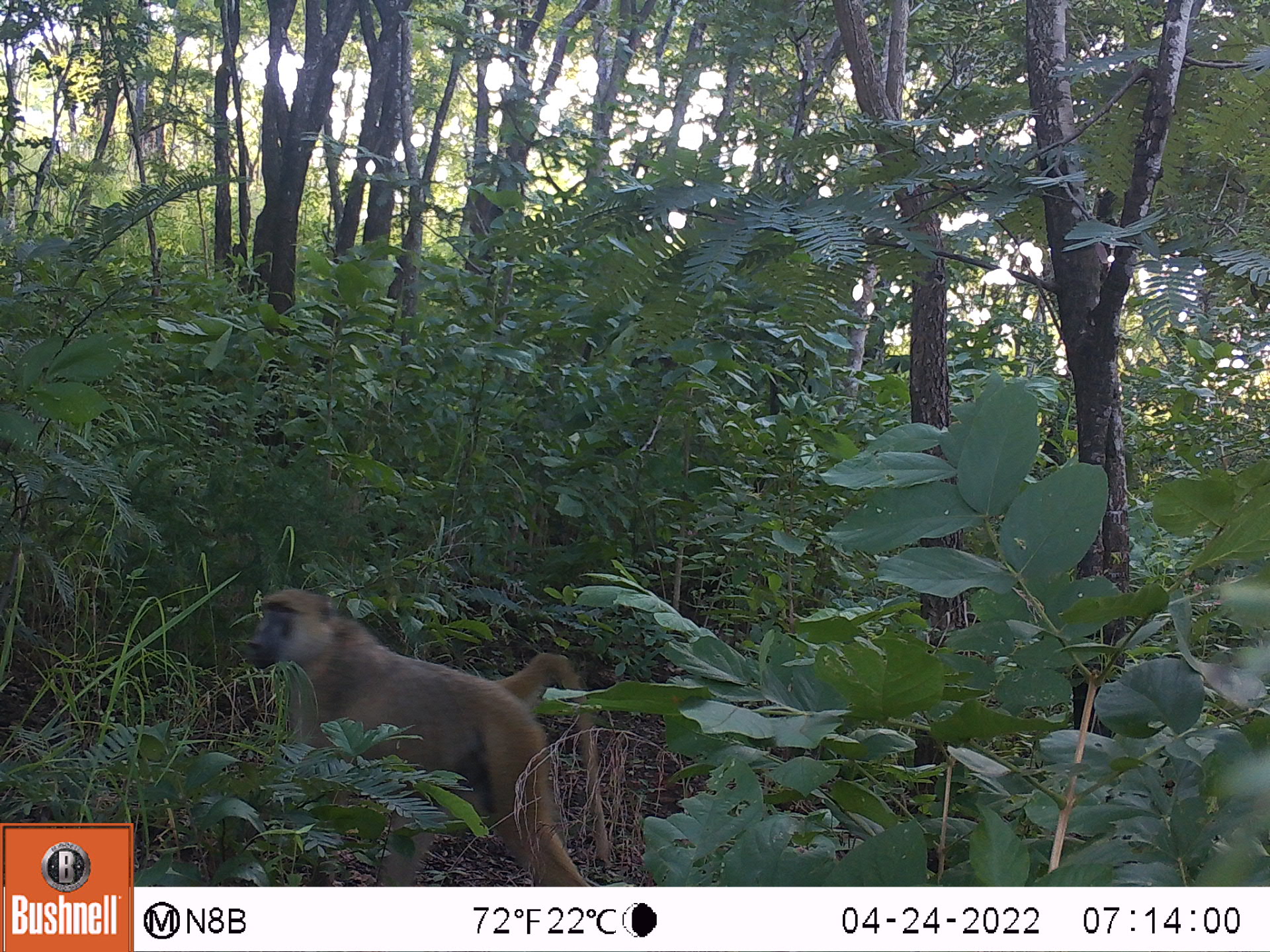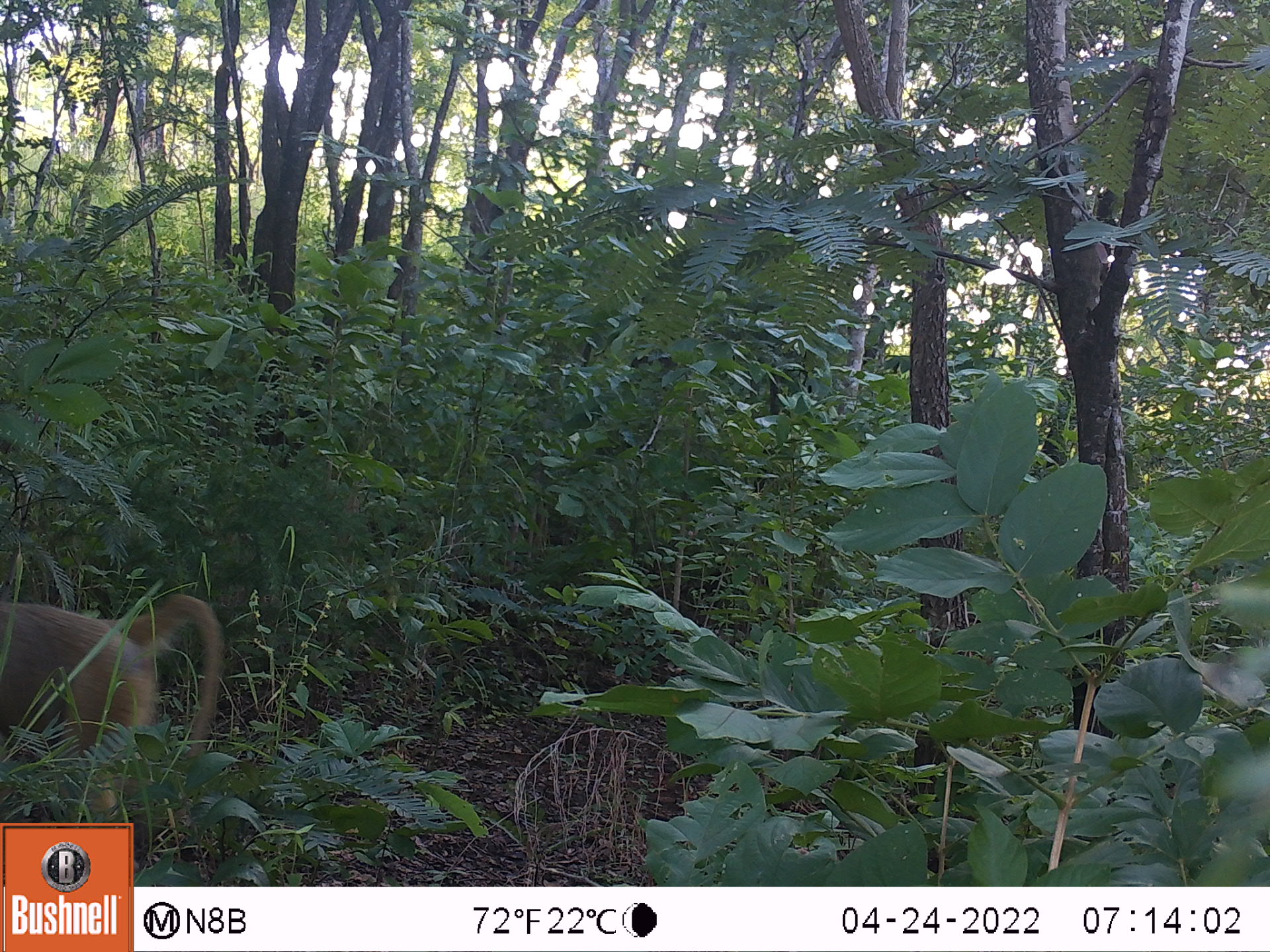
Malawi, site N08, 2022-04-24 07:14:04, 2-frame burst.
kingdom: Animalia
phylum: Chordata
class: Mammalia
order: Primates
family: Cercopithecidae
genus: Papio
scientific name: Papio cynocephalus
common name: yellow baboon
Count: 1.